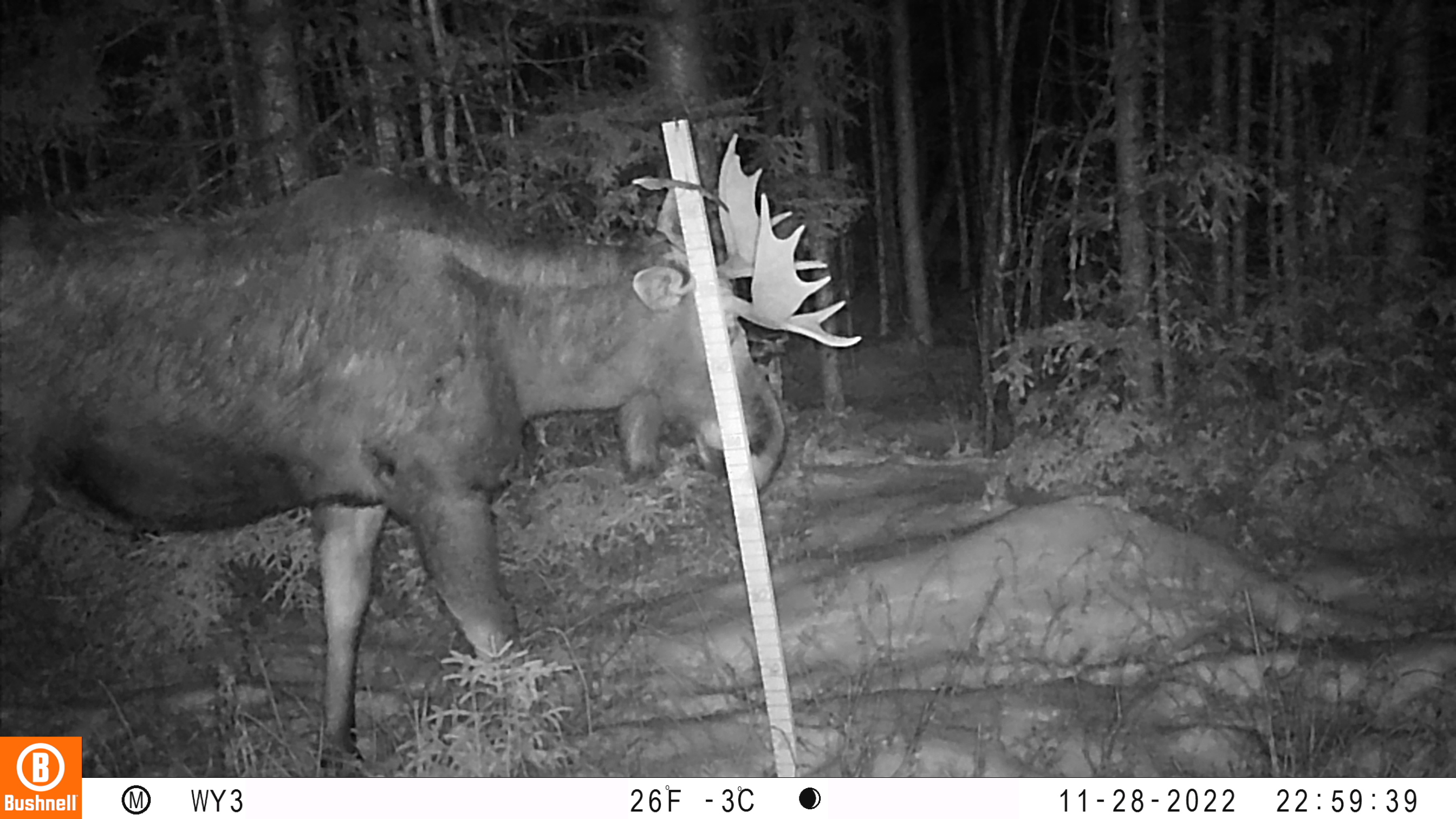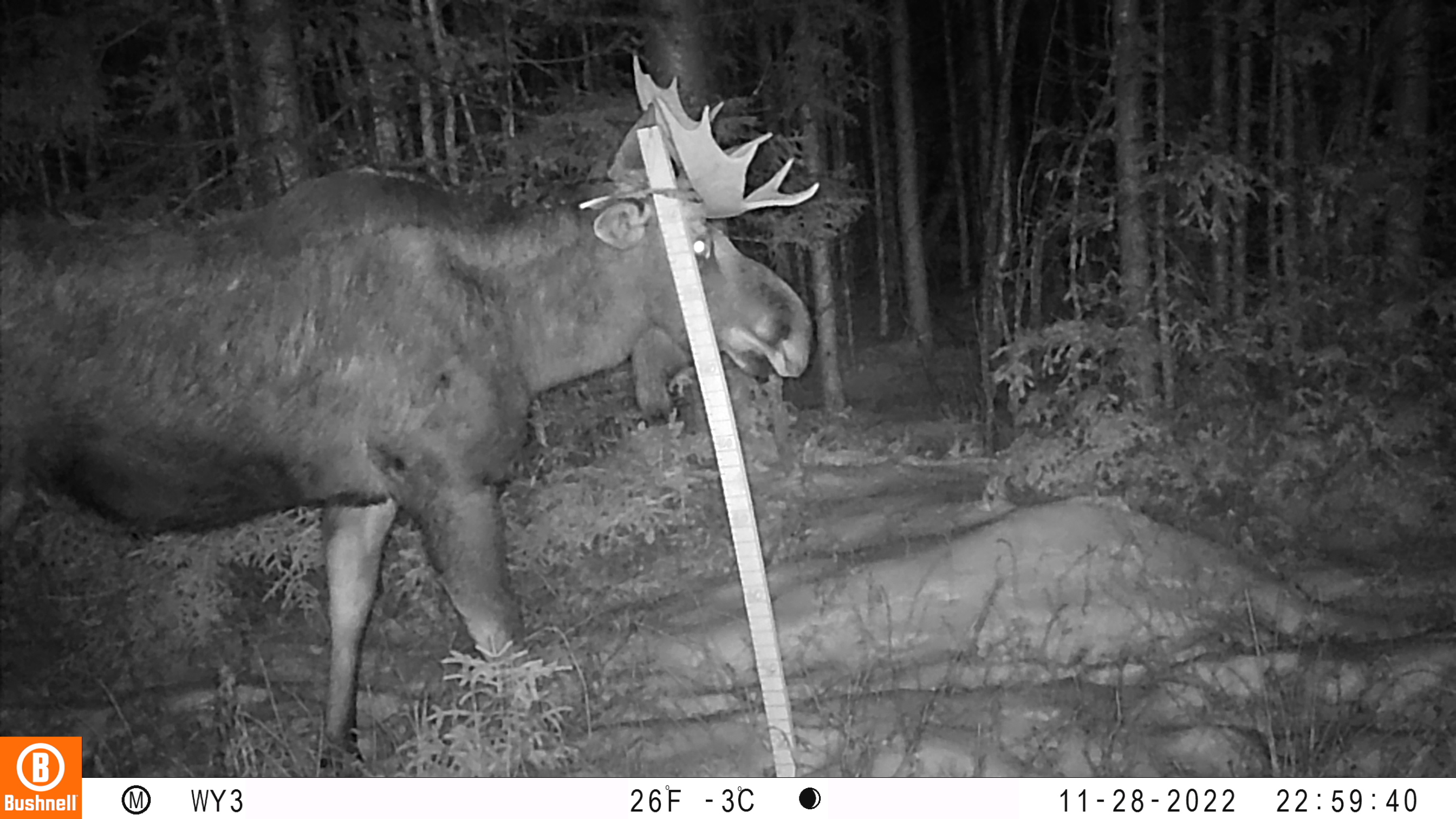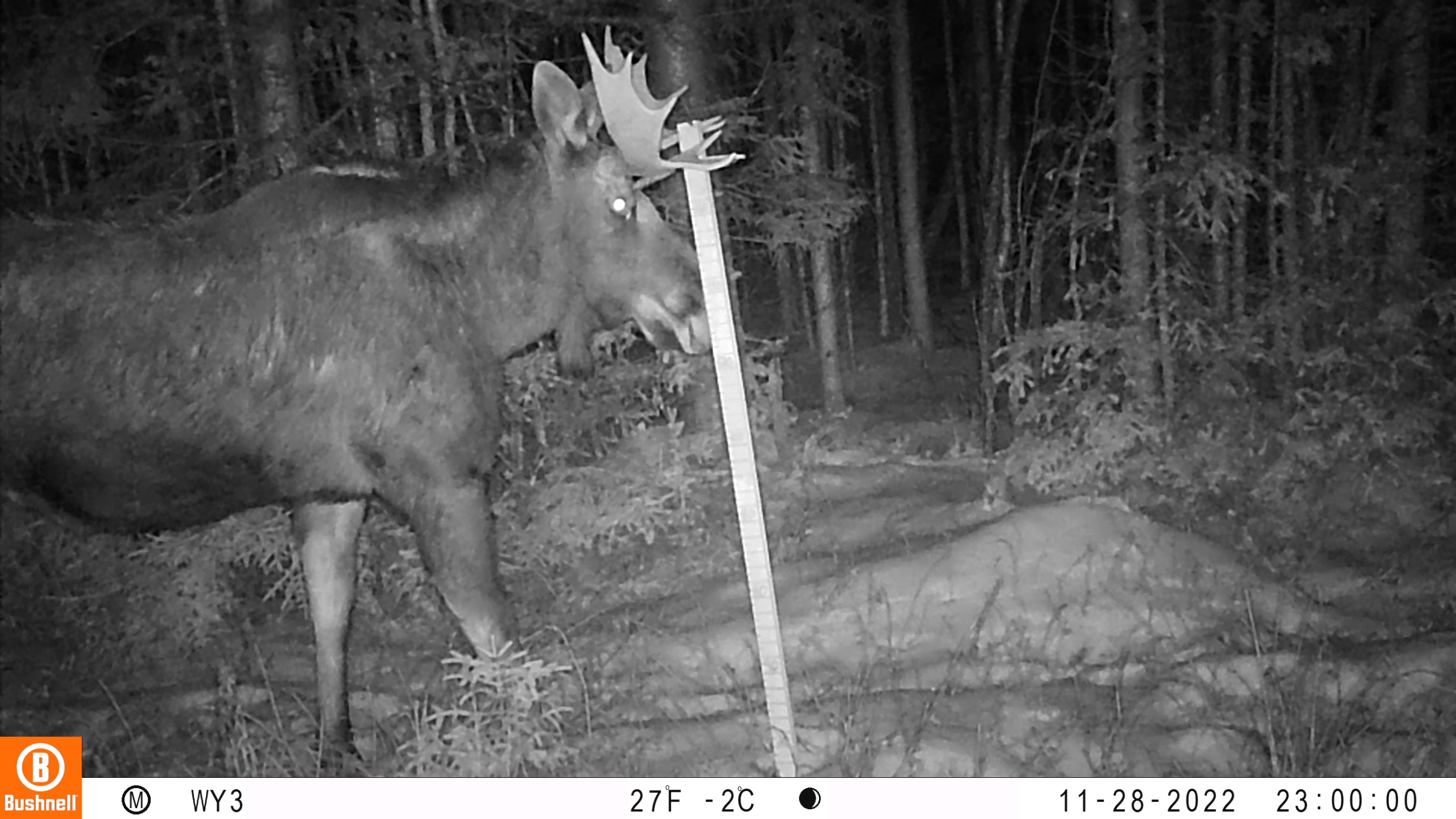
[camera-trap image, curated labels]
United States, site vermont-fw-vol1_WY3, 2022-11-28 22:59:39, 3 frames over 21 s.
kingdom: Animalia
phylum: Chordata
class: Mammalia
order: Artiodactyla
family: Cervidae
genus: Alces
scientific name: Alces alces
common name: moose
Moose (Alces alces).